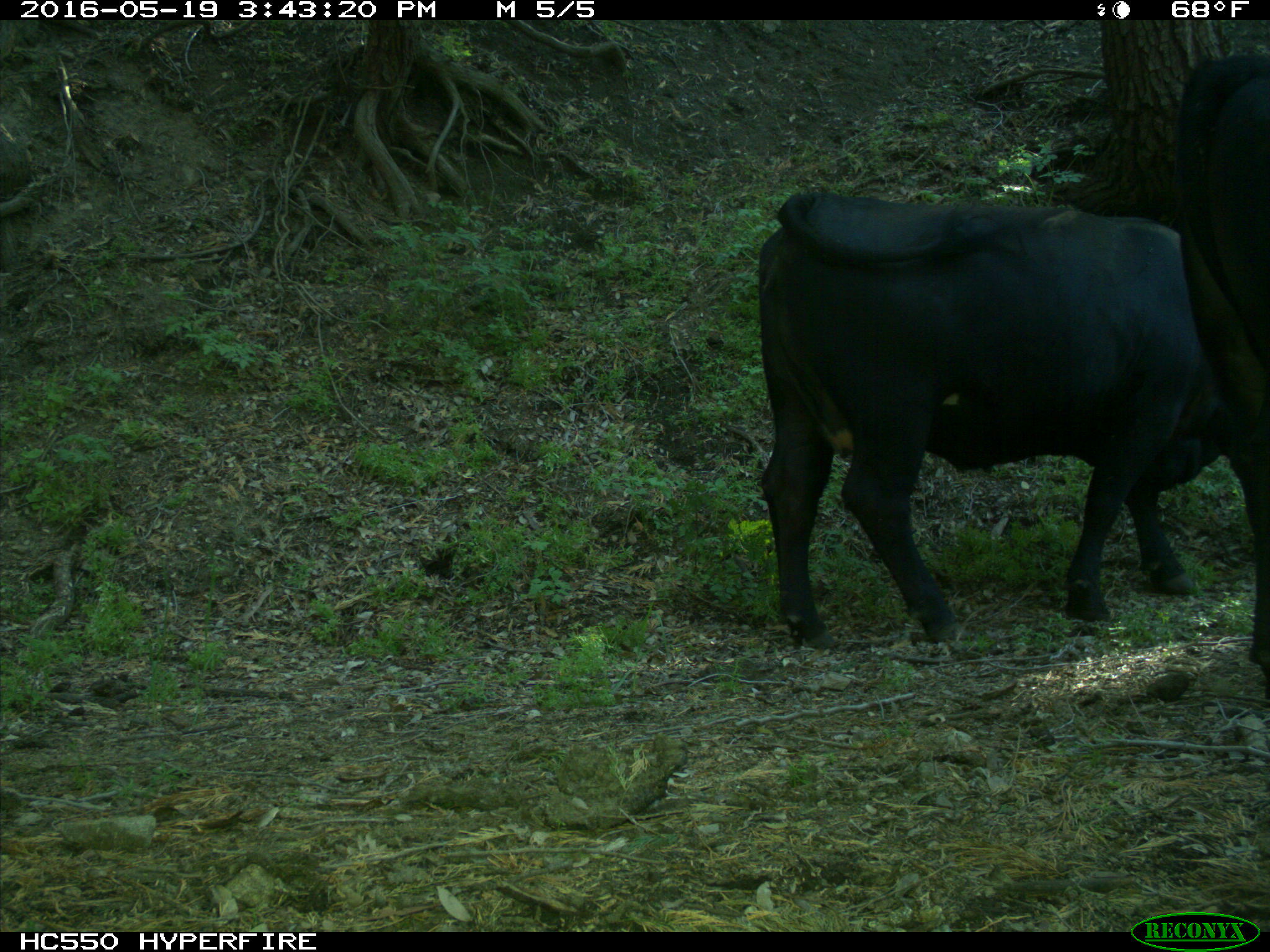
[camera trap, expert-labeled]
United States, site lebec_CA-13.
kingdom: Animalia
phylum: Chordata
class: Mammalia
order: Artiodactyla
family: Bovidae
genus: Bos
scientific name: Bos taurus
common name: domestic cow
Bos taurus (domestic cow).